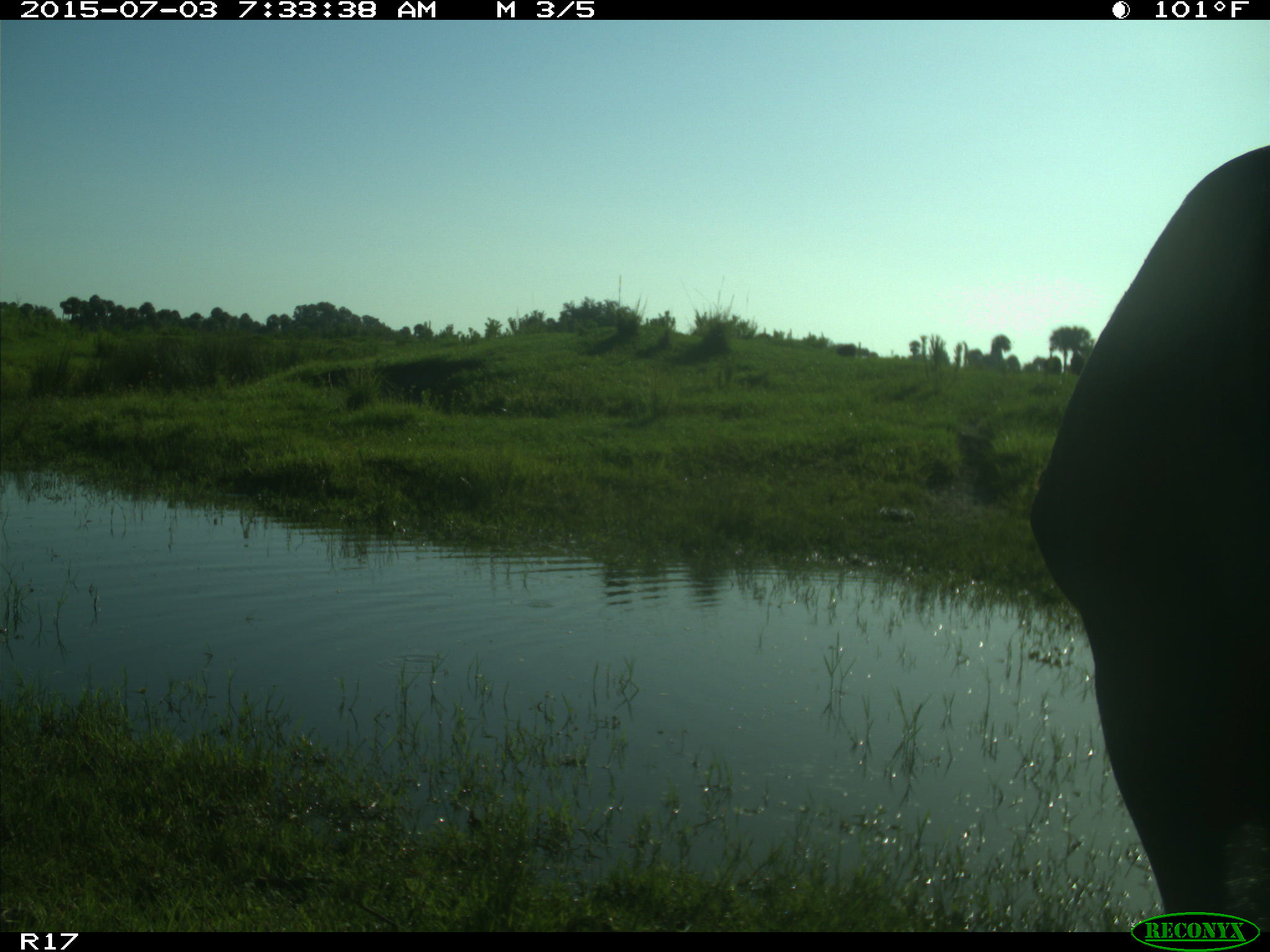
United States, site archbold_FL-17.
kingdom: Animalia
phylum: Chordata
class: Mammalia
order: Artiodactyla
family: Bovidae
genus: Bos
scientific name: Bos taurus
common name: domestic cow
Bos taurus (domestic cow).